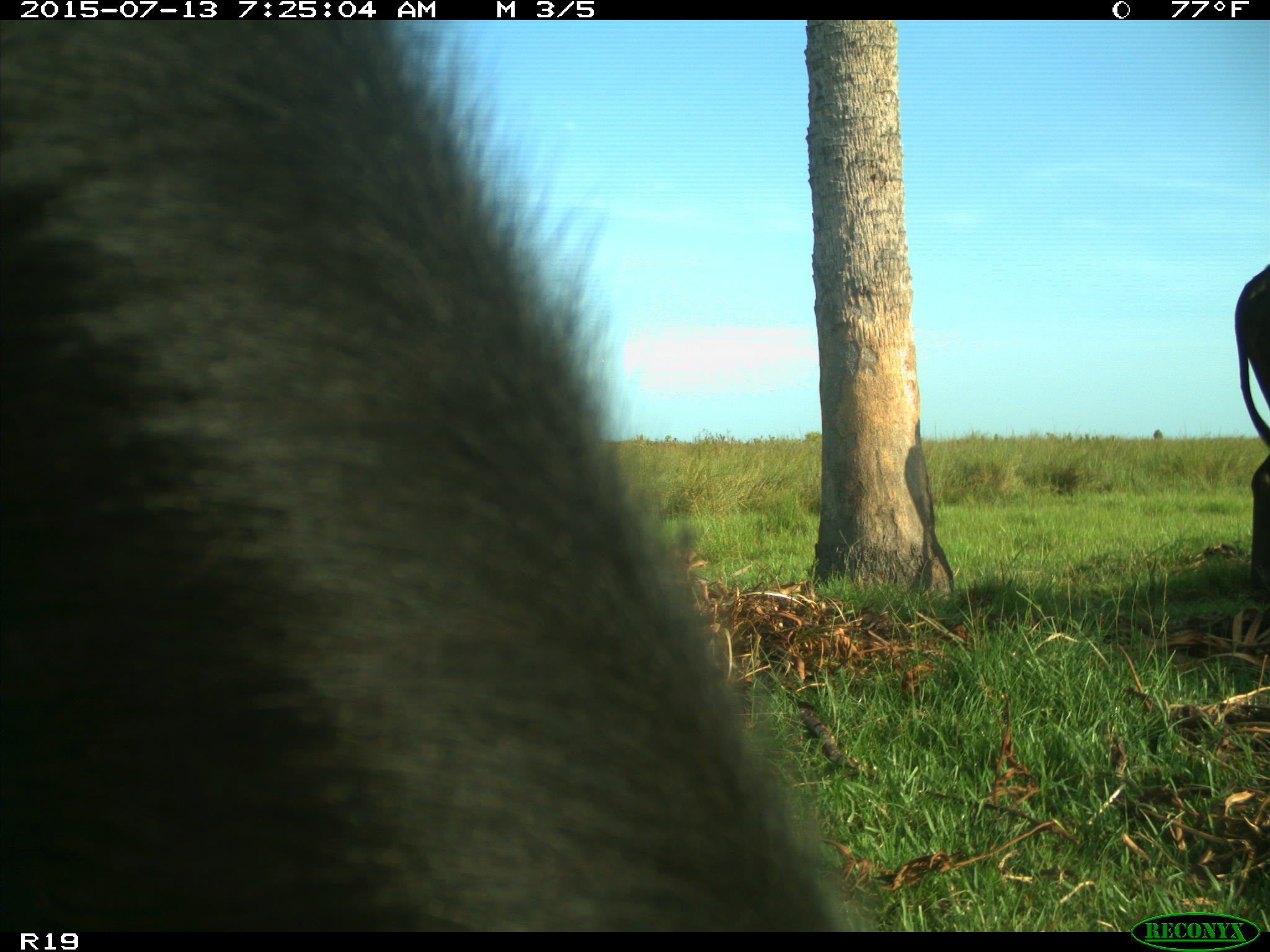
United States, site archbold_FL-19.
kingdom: Animalia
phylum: Chordata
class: Mammalia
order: Artiodactyla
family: Bovidae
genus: Bos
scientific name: Bos taurus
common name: domestic cow